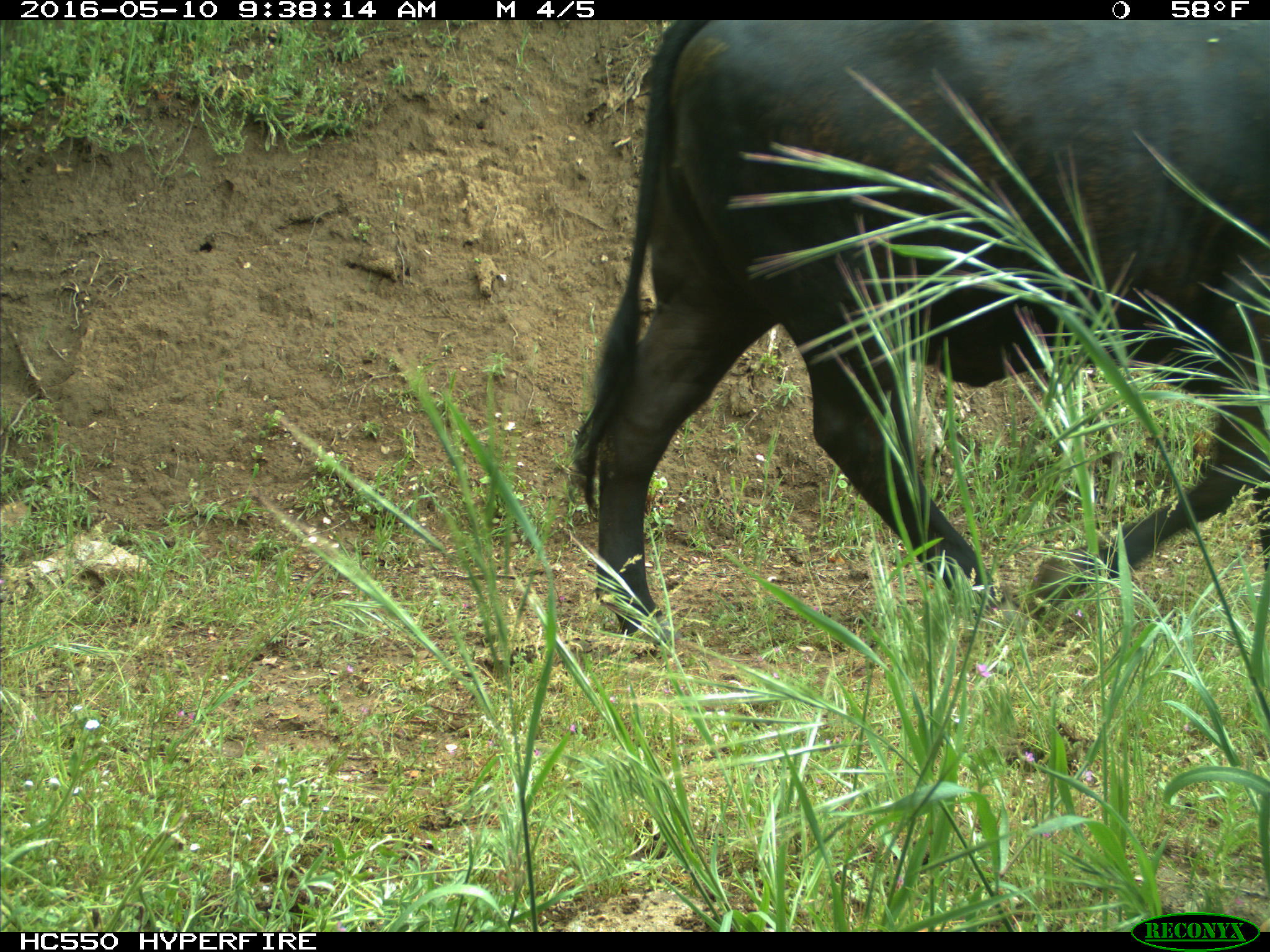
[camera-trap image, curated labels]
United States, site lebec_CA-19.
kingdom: Animalia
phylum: Chordata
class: Mammalia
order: Artiodactyla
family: Bovidae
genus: Bos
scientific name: Bos taurus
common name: domestic cow